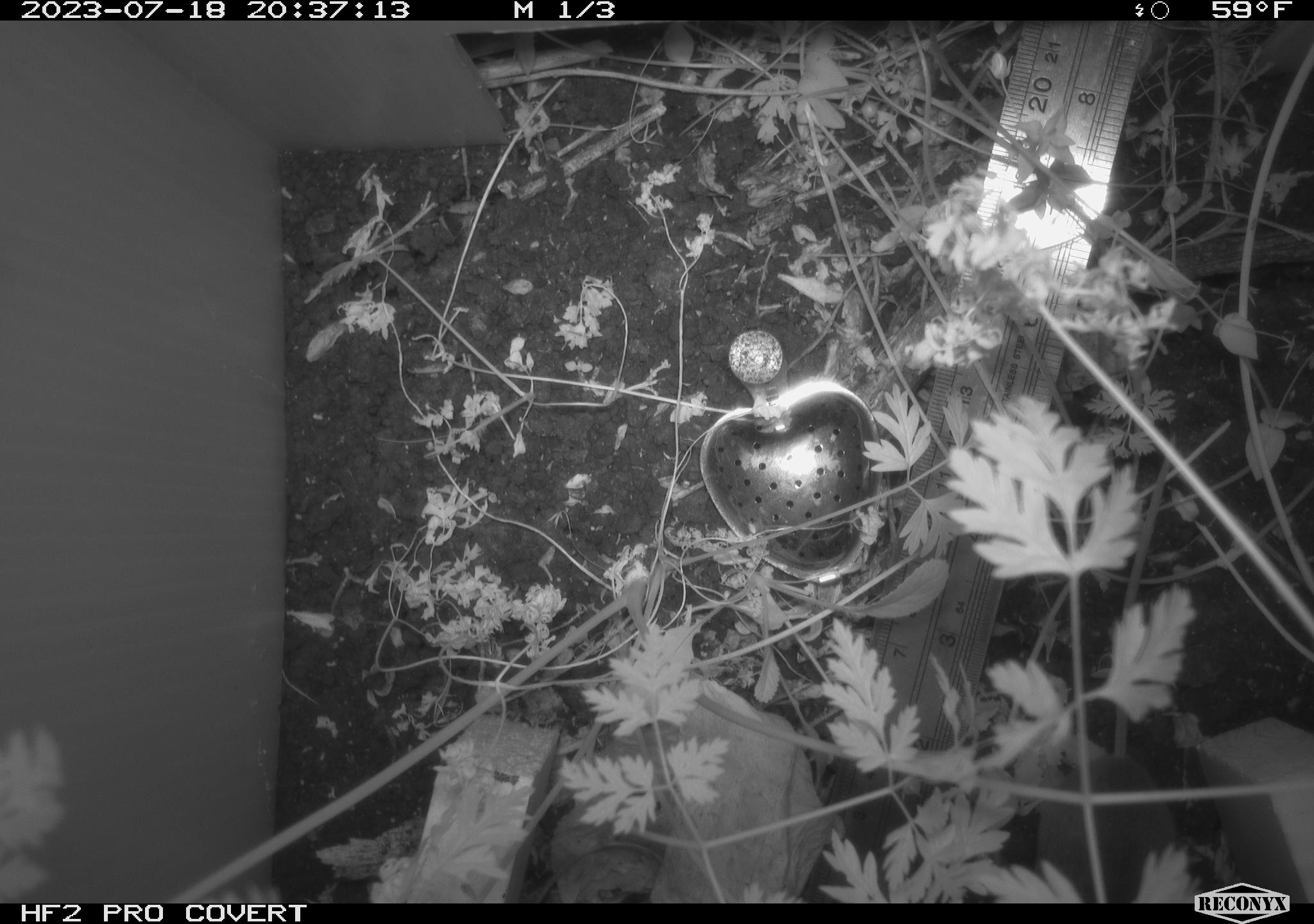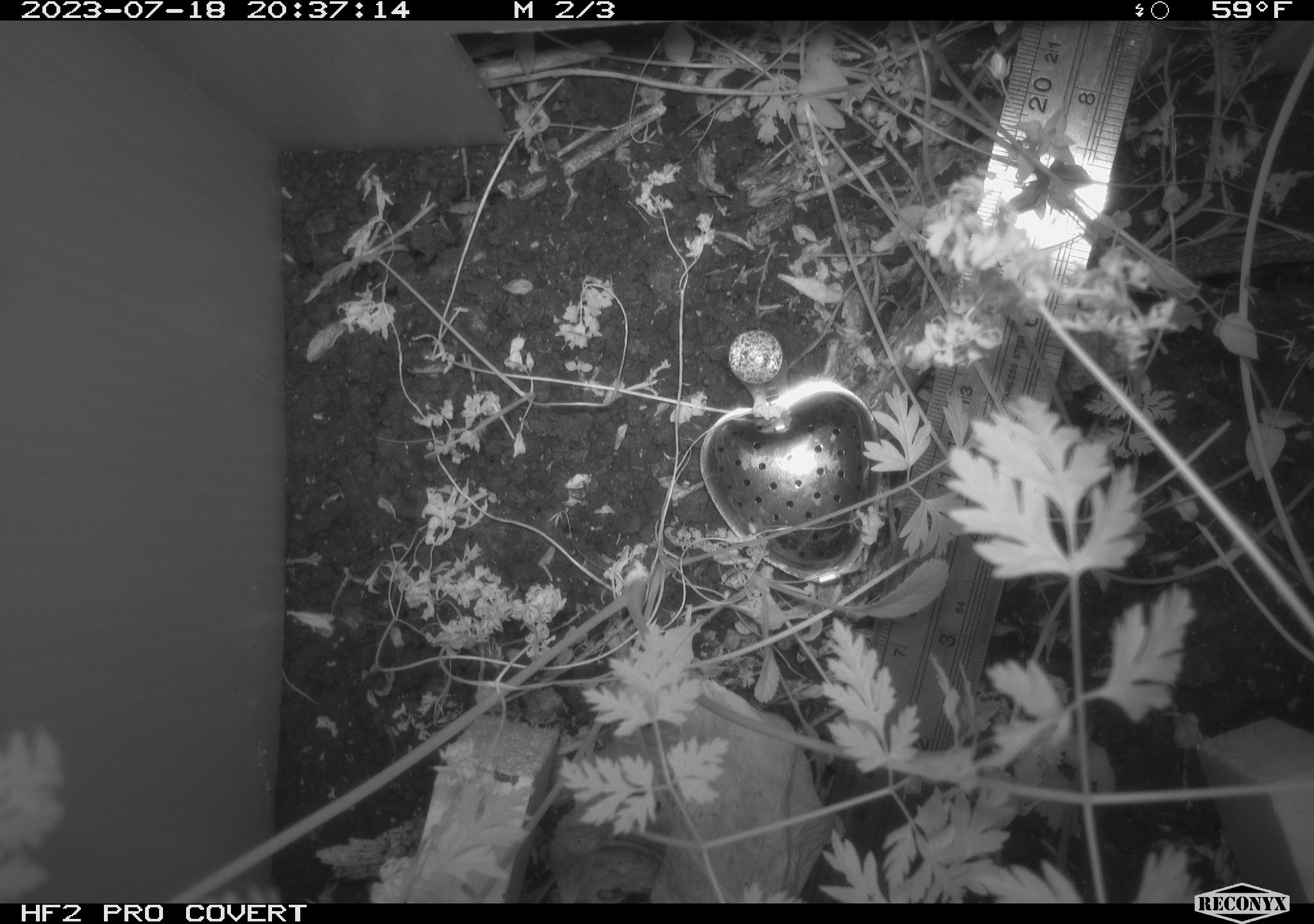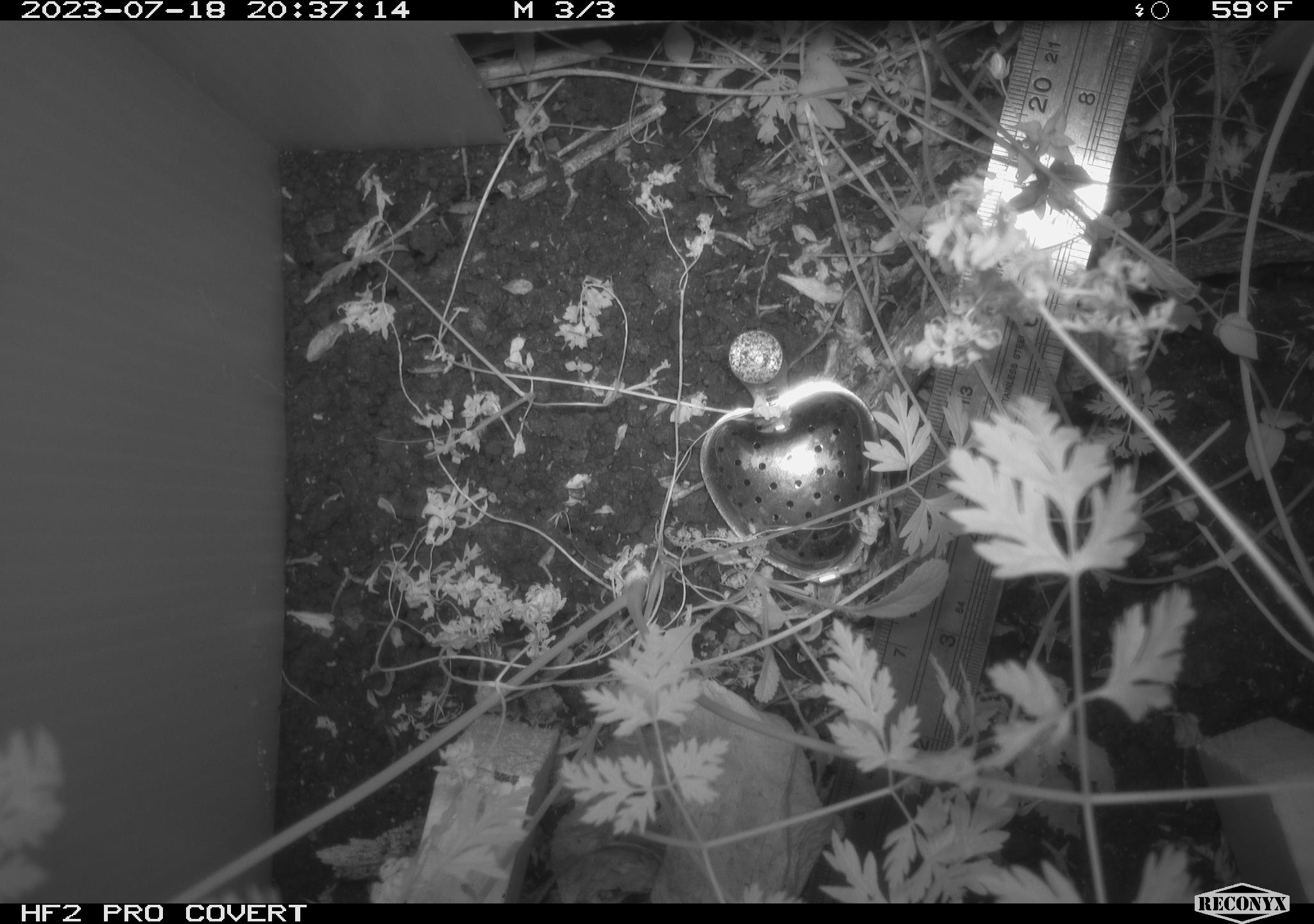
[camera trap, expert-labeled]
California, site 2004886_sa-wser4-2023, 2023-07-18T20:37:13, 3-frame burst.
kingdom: Animalia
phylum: Chordata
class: Mammalia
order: Rodentia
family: Cricetidae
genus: Microtus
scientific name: Microtus californicus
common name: california vole